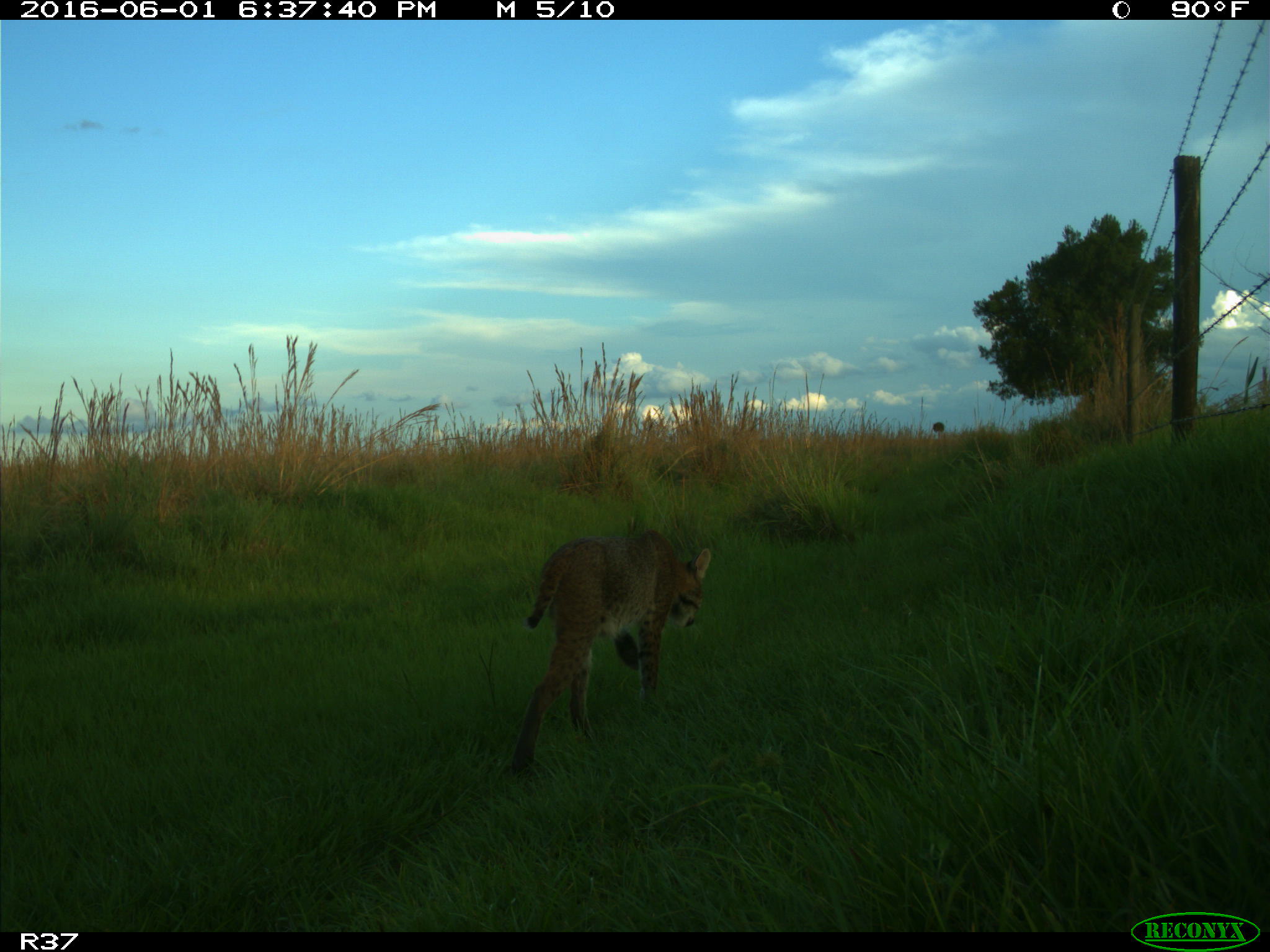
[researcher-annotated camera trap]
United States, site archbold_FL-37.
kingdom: Animalia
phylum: Chordata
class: Mammalia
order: Carnivora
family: Felidae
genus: Lynx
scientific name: Lynx rufus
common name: bobcat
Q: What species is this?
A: Lynx rufus (bobcat).